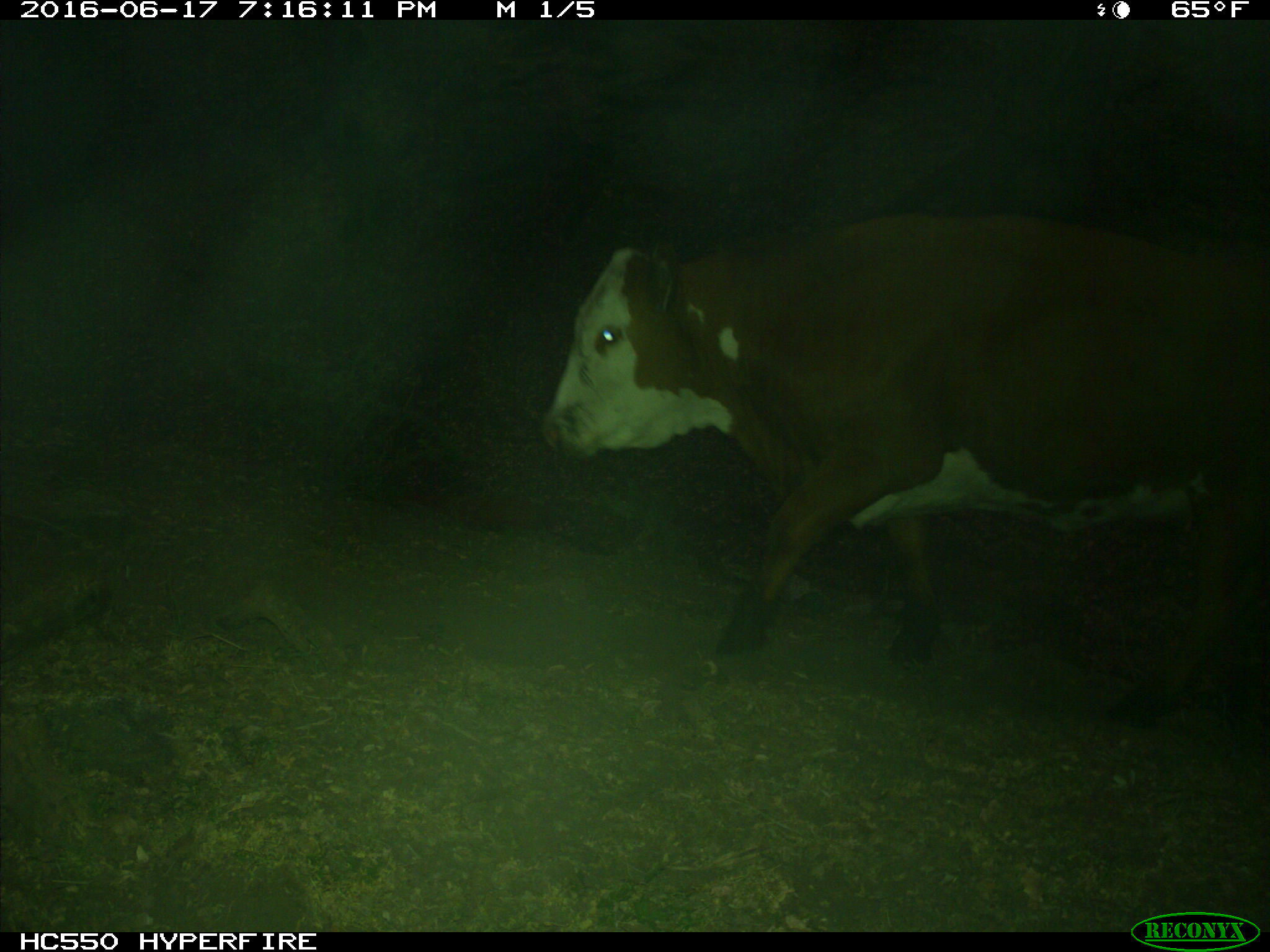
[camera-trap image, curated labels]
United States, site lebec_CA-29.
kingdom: Animalia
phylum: Chordata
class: Mammalia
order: Artiodactyla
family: Bovidae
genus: Bos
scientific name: Bos taurus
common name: domestic cow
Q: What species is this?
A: Bos taurus (domestic cow).